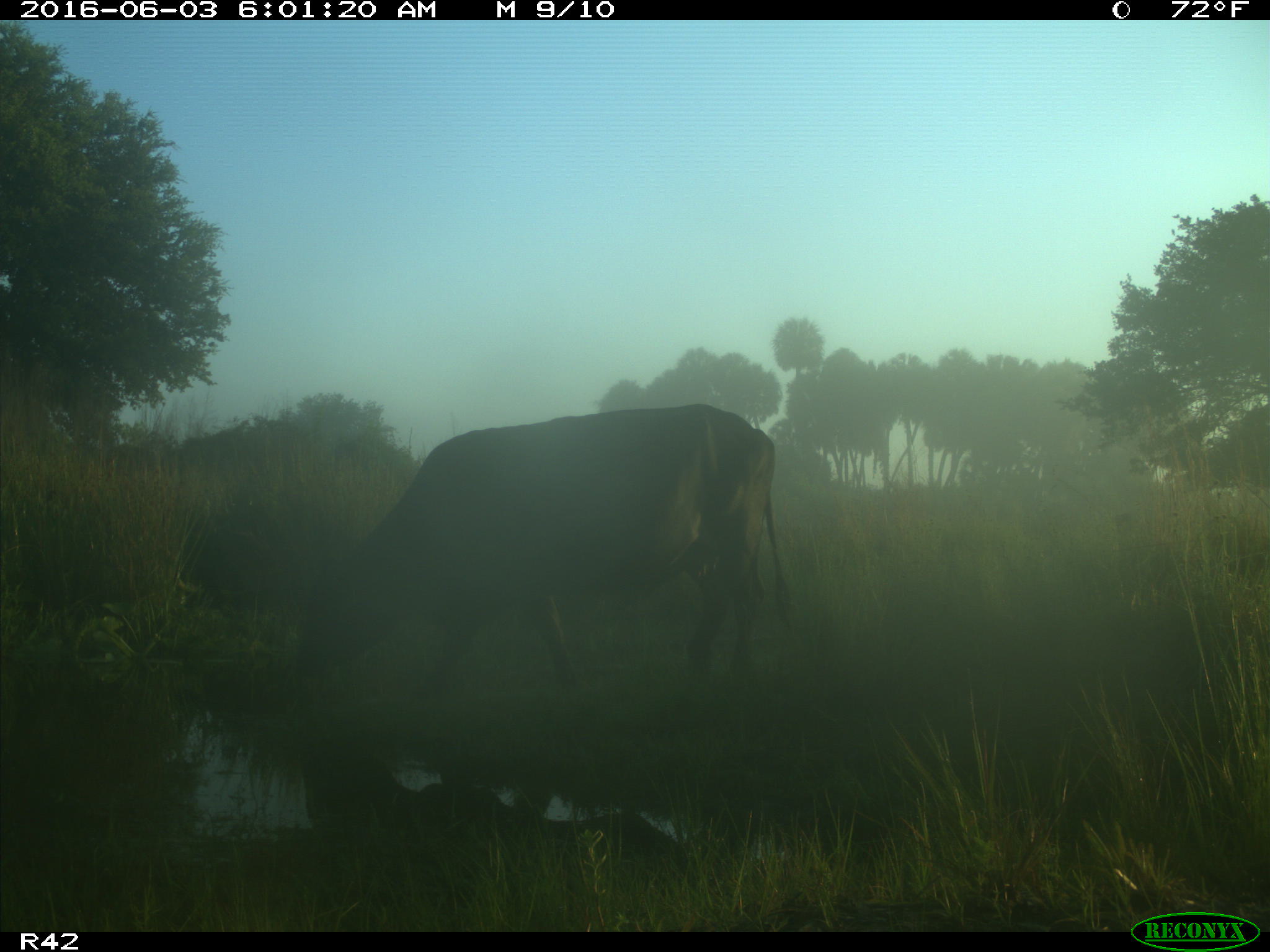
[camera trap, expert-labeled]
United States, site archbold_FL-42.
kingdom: Animalia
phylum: Chordata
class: Mammalia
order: Artiodactyla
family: Bovidae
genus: Bos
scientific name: Bos taurus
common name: domestic cow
Bos taurus (domestic cow).